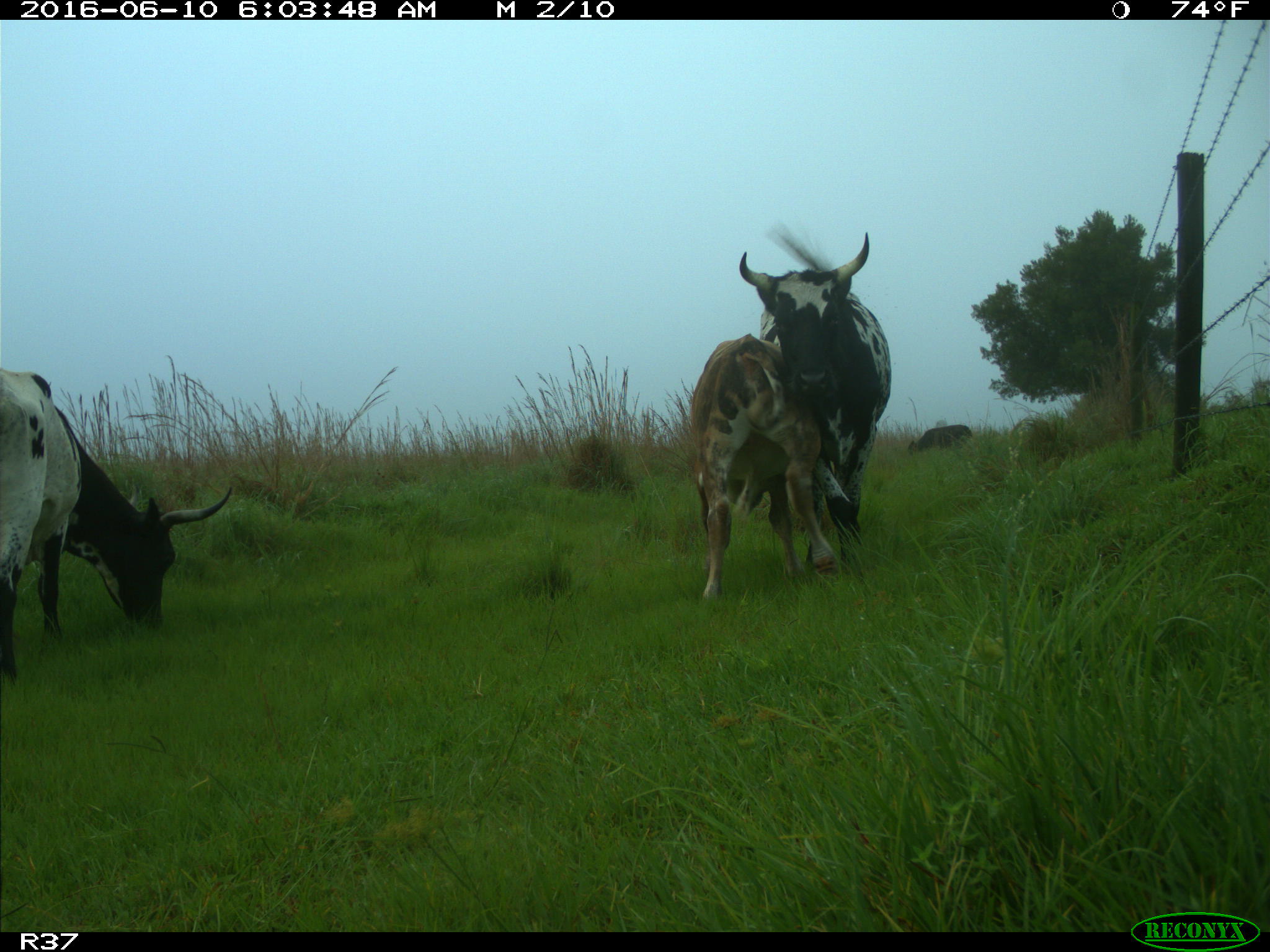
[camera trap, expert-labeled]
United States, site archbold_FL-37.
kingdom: Animalia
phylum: Chordata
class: Mammalia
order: Artiodactyla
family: Bovidae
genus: Bos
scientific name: Bos taurus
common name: domestic cow